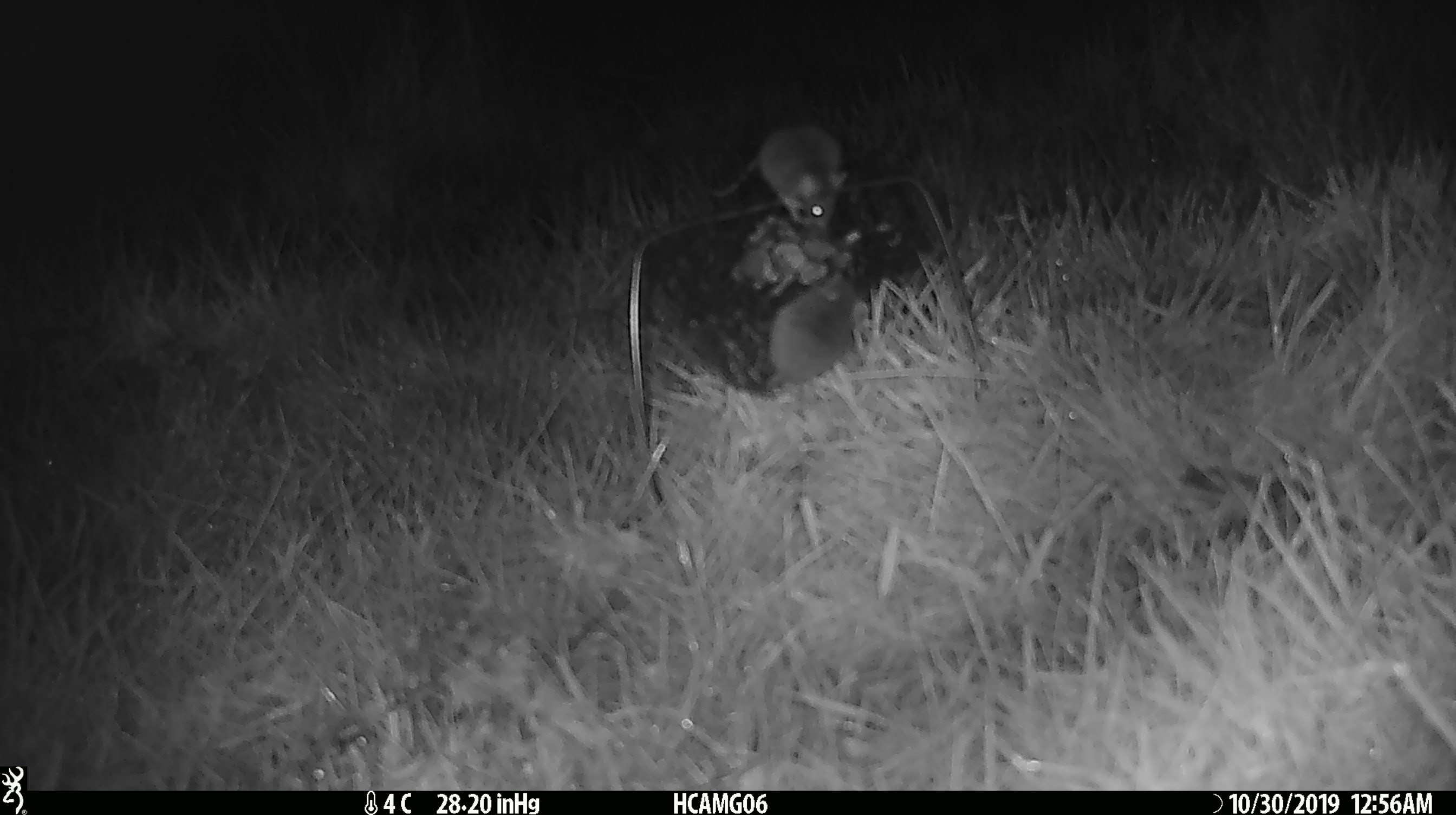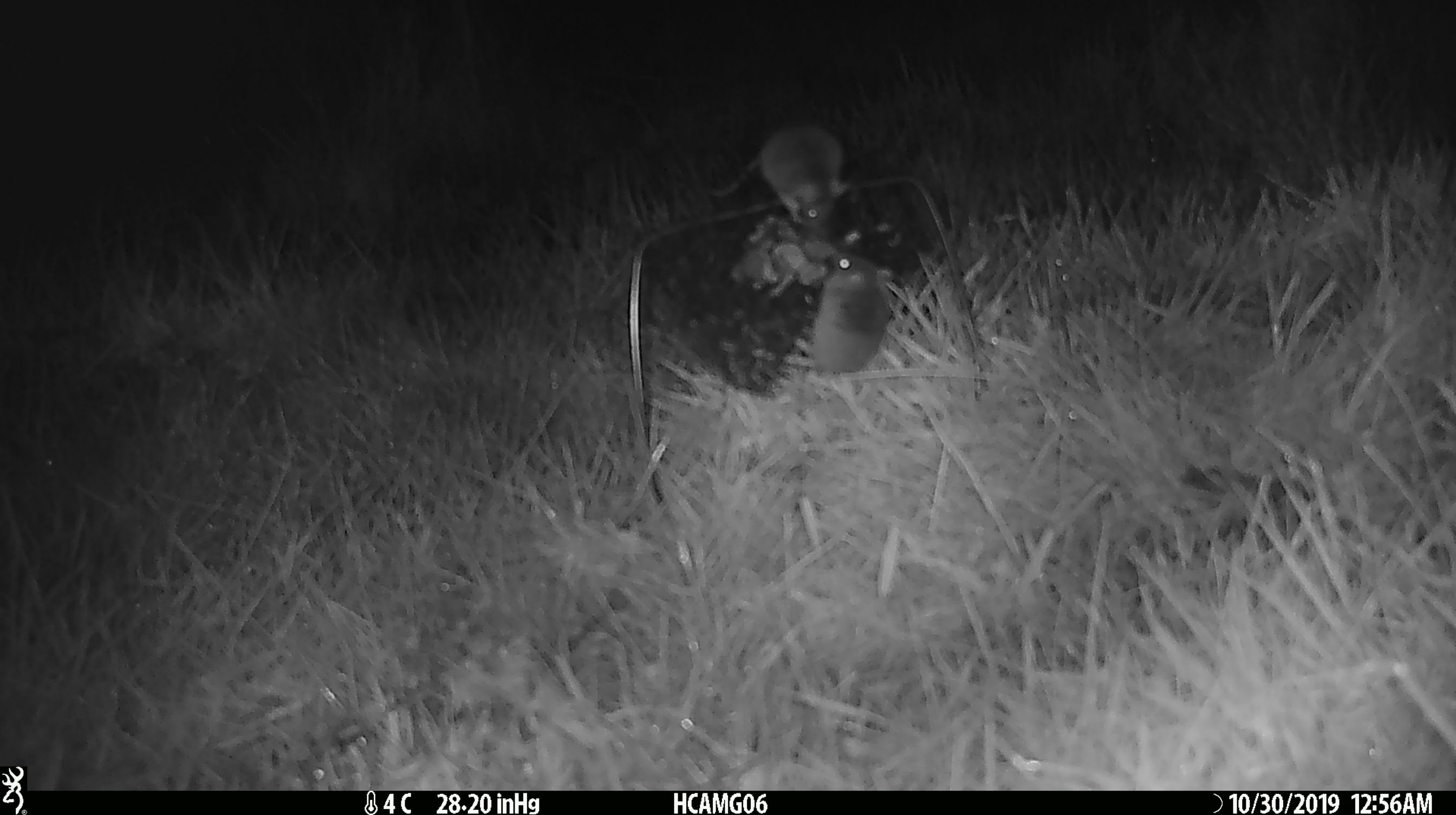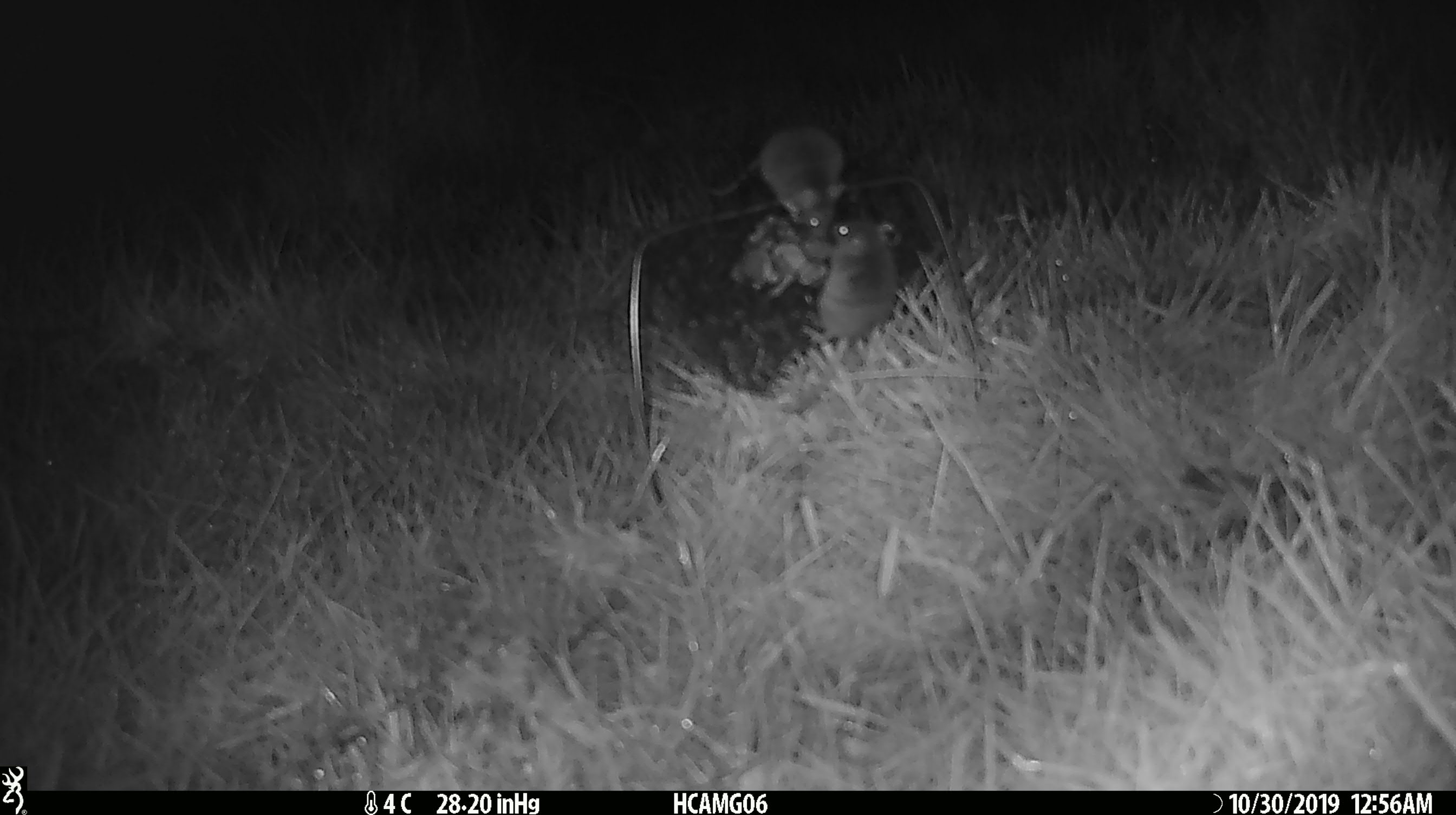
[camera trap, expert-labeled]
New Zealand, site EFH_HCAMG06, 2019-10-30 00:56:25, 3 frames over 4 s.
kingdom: Animalia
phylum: Chordata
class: Mammalia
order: Rodentia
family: Muridae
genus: Mus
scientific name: Mus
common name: mouse